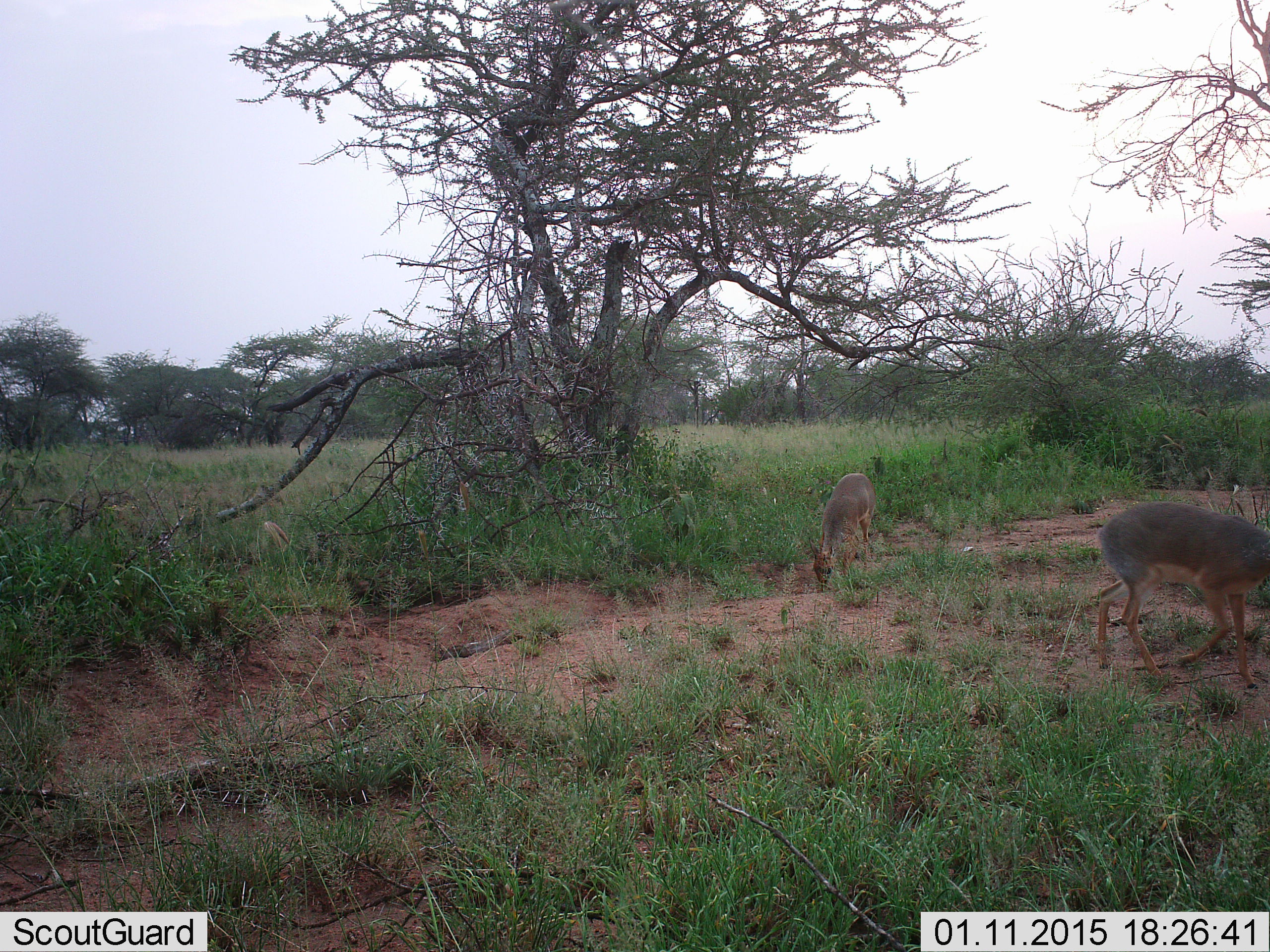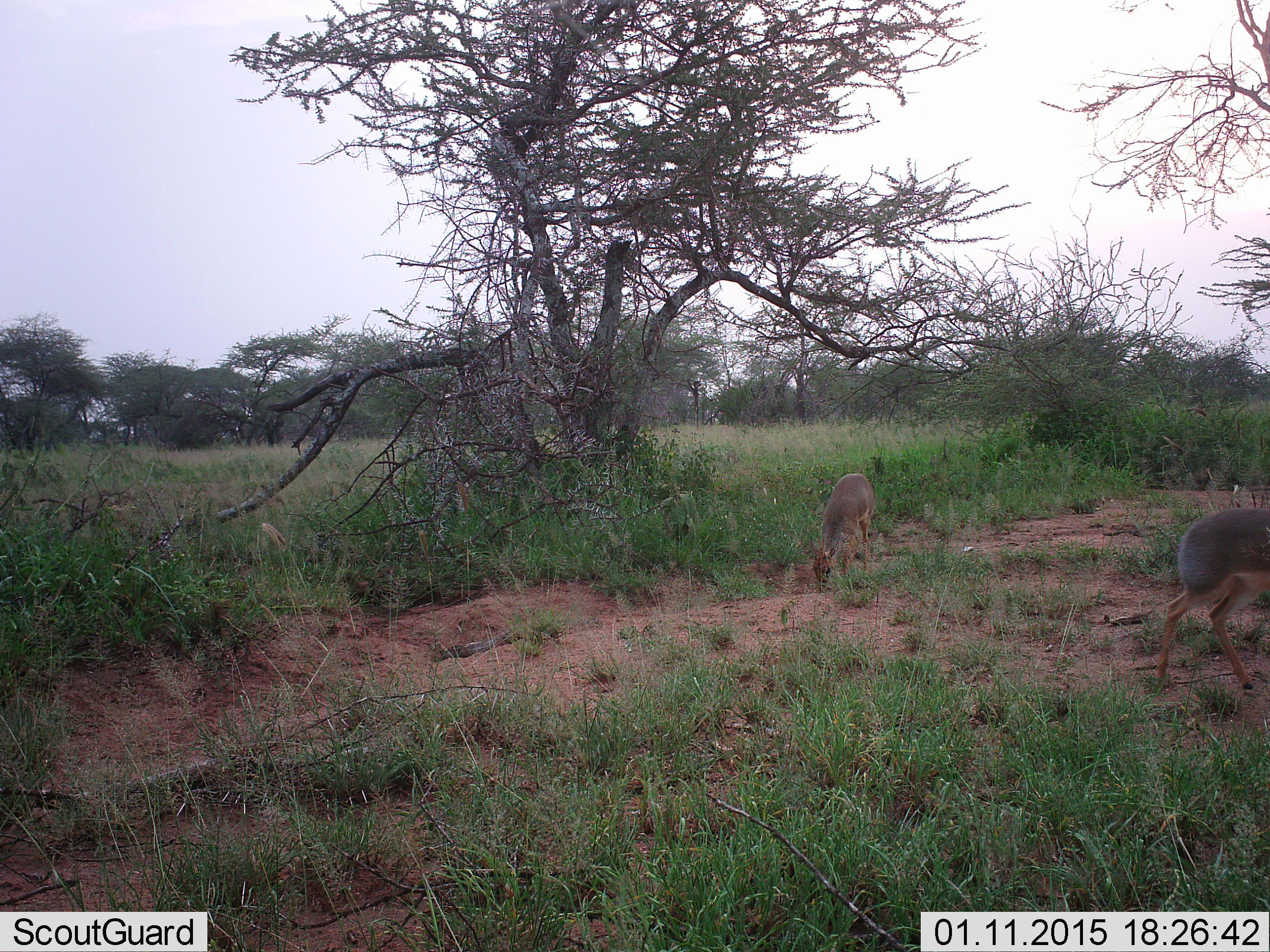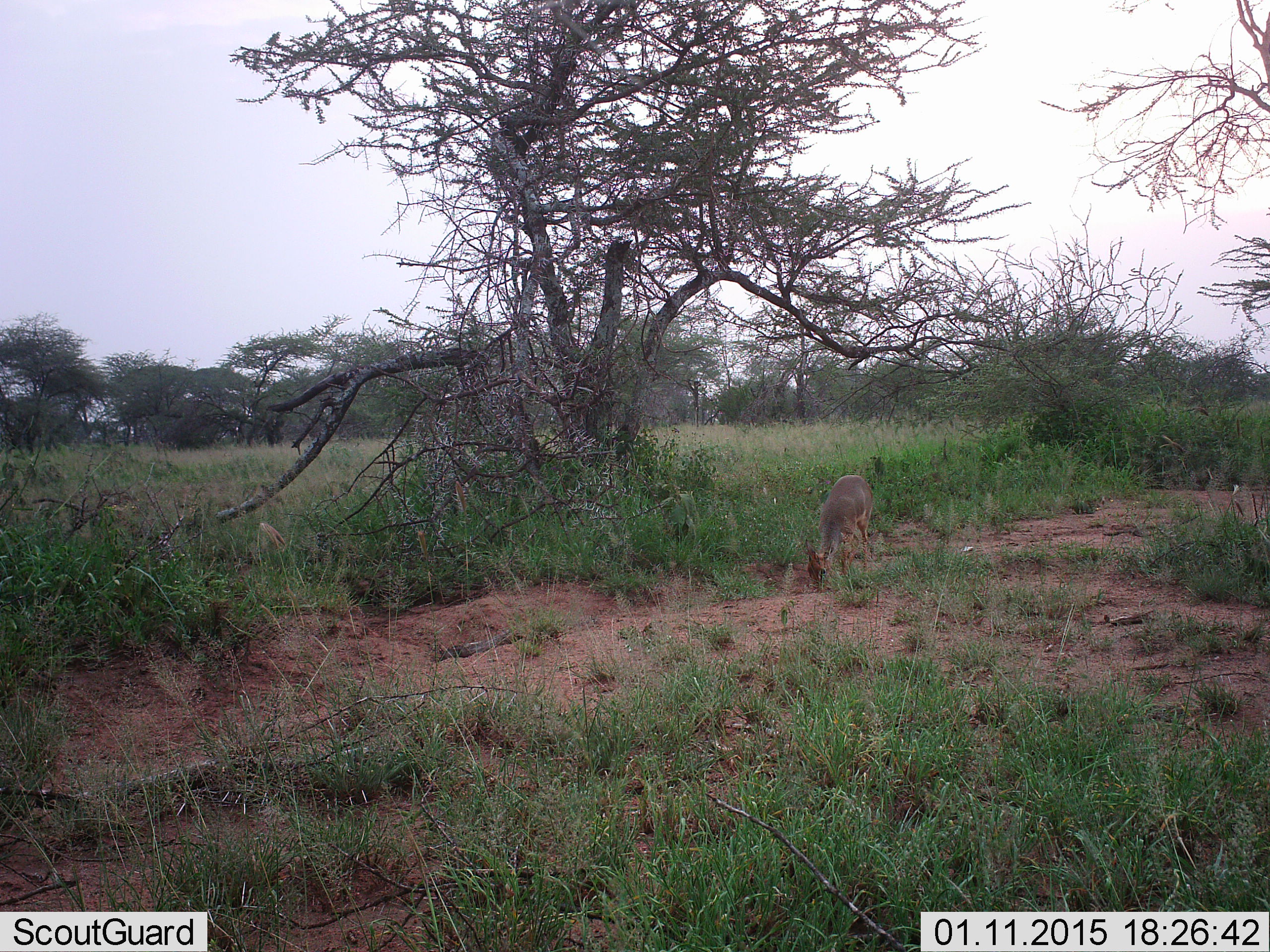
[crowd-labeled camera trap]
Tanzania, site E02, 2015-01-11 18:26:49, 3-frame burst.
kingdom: Animalia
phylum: Chordata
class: Mammalia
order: Artiodactyla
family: Bovidae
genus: Madoqua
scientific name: Madoqua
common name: dikdik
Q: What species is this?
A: Dikdik (Madoqua).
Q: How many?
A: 2.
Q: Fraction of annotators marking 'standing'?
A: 10%.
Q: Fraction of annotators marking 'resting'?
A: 0%.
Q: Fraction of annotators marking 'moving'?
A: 100%.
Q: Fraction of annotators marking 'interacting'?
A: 0%.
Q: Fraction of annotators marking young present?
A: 0%.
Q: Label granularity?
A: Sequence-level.